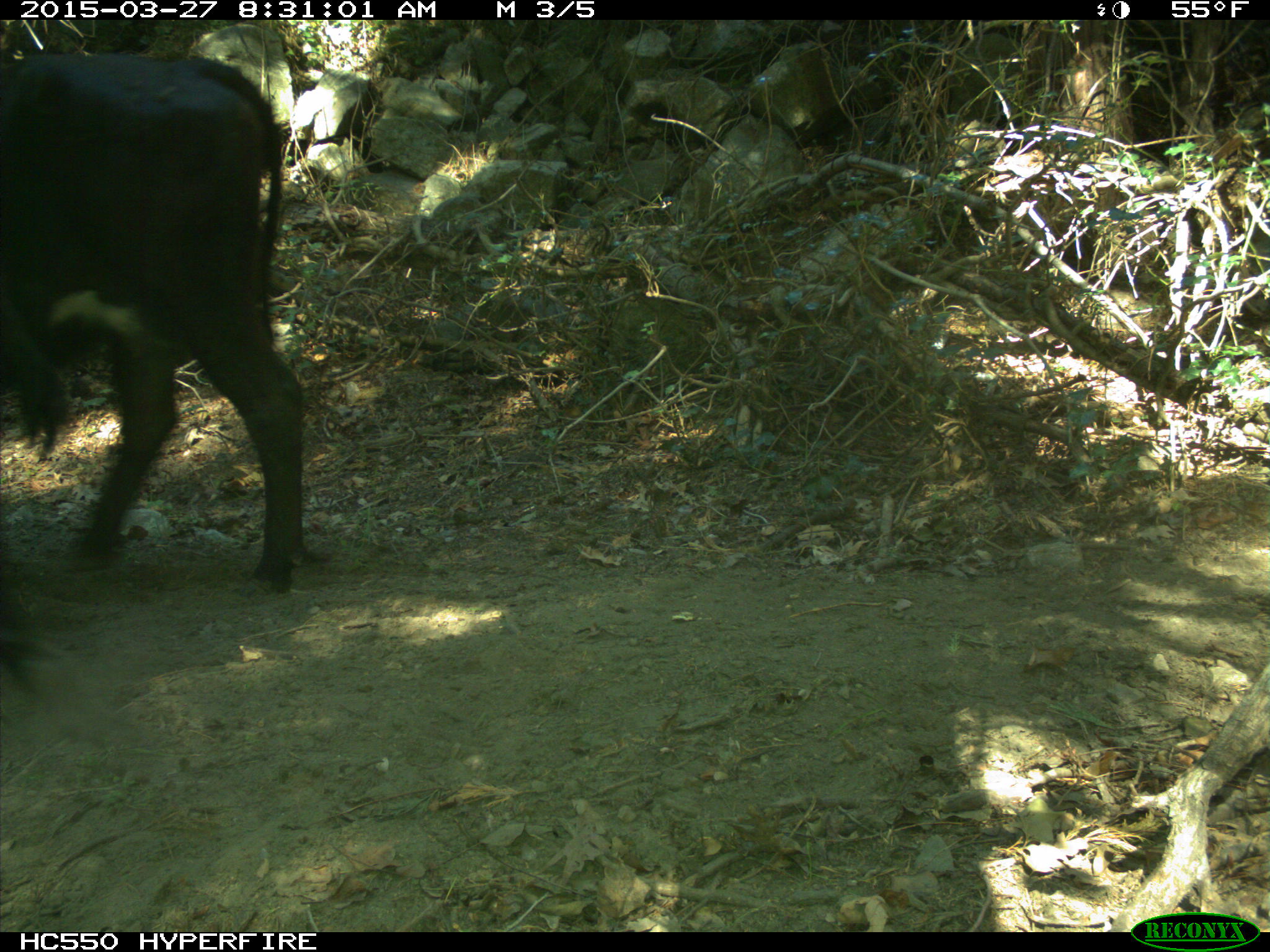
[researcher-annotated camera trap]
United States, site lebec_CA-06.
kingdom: Animalia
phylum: Chordata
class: Mammalia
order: Artiodactyla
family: Bovidae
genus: Bos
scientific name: Bos taurus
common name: domestic cow